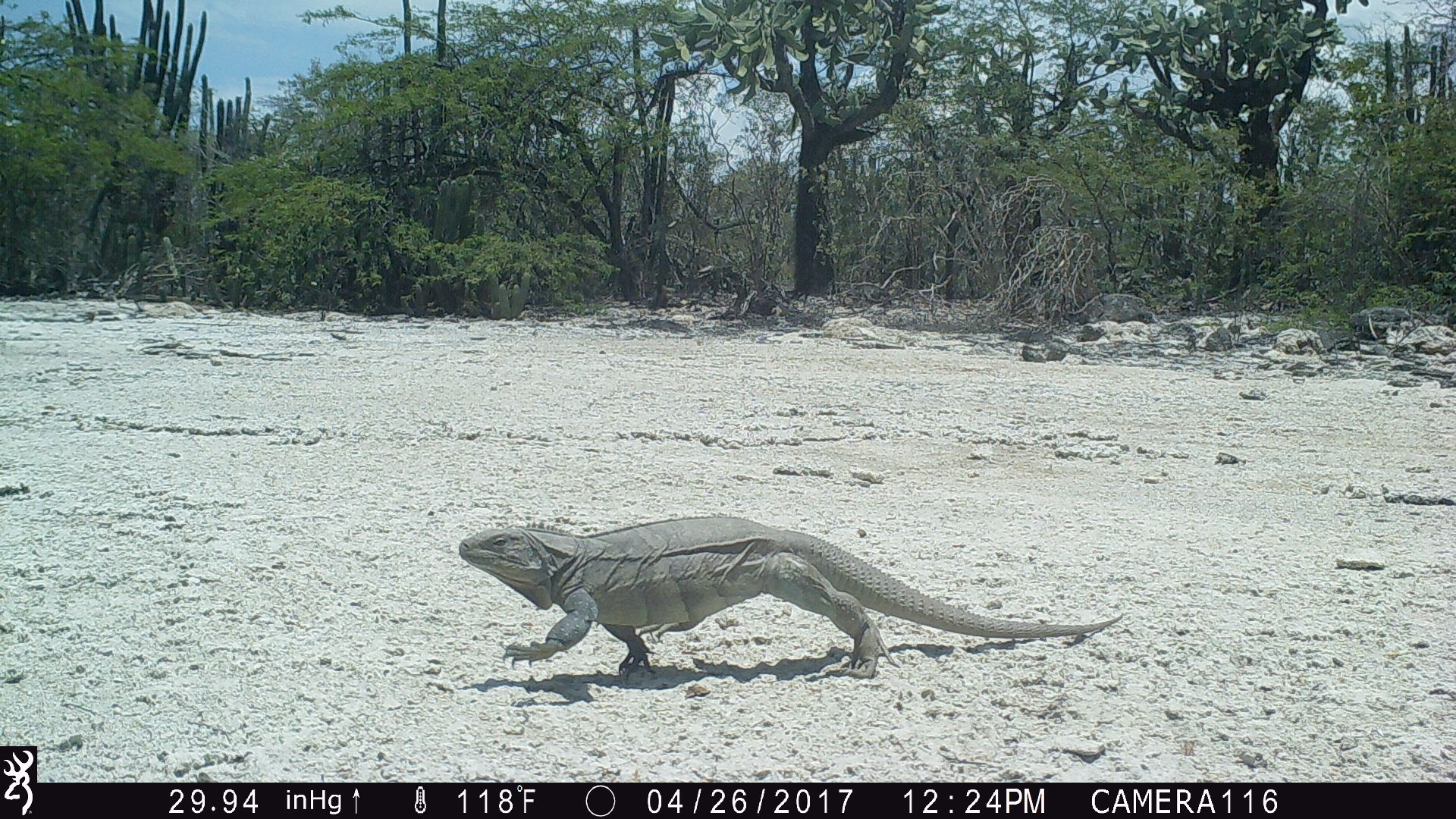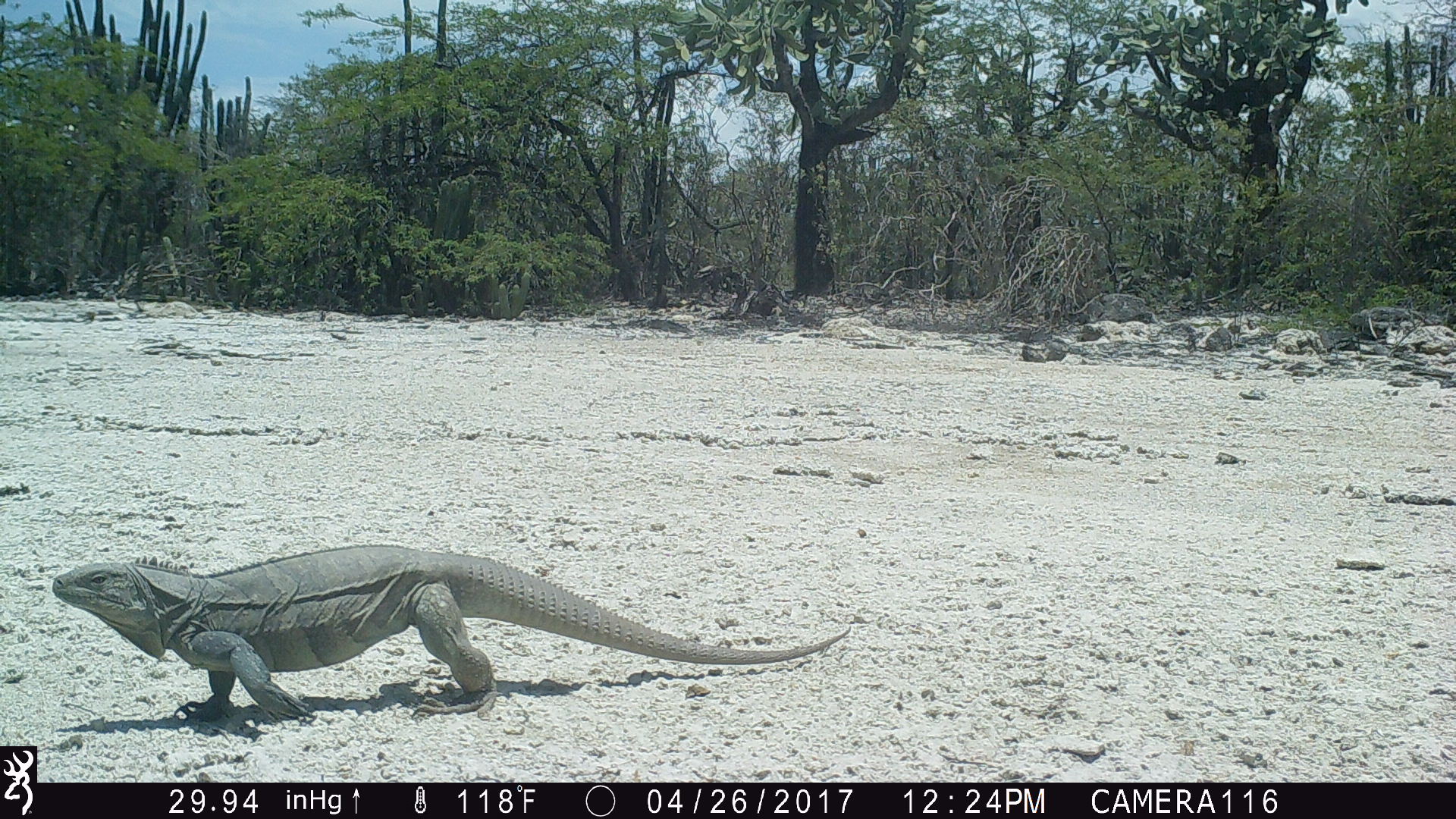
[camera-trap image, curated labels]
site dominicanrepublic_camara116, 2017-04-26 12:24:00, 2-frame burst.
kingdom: Animalia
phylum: Chordata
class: Reptilia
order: Squamata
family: Iguanidae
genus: Iguana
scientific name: Iguana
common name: typical iguanas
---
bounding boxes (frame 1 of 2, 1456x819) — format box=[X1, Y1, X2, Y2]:
iguana: box=[444, 512, 1123, 683]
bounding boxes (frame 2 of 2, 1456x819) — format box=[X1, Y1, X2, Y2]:
iguana: box=[48, 538, 849, 729]